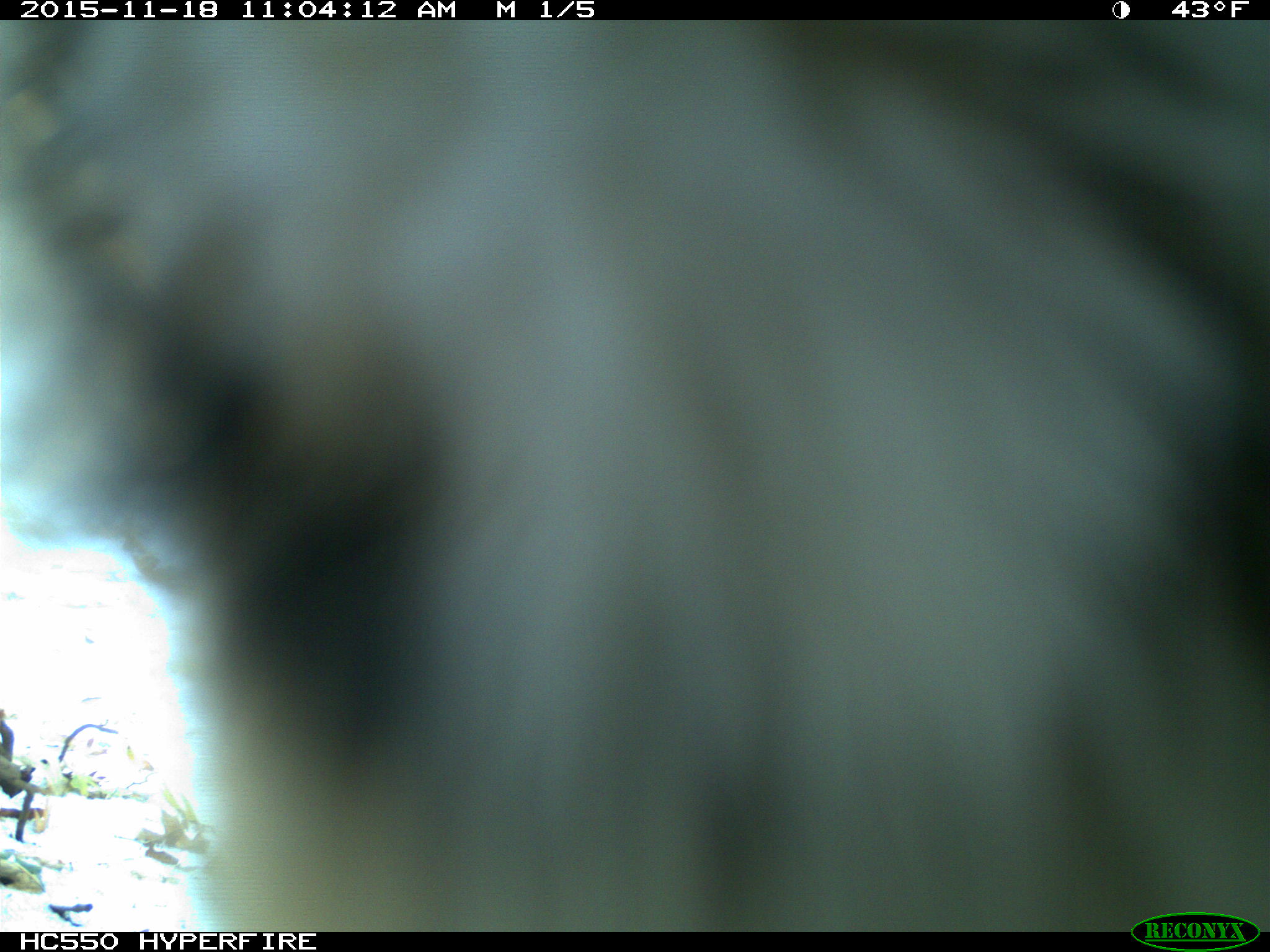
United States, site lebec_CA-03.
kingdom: Animalia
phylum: Chordata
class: Mammalia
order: Carnivora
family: Felidae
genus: Lynx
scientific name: Lynx rufus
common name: bobcat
Lynx rufus (bobcat).